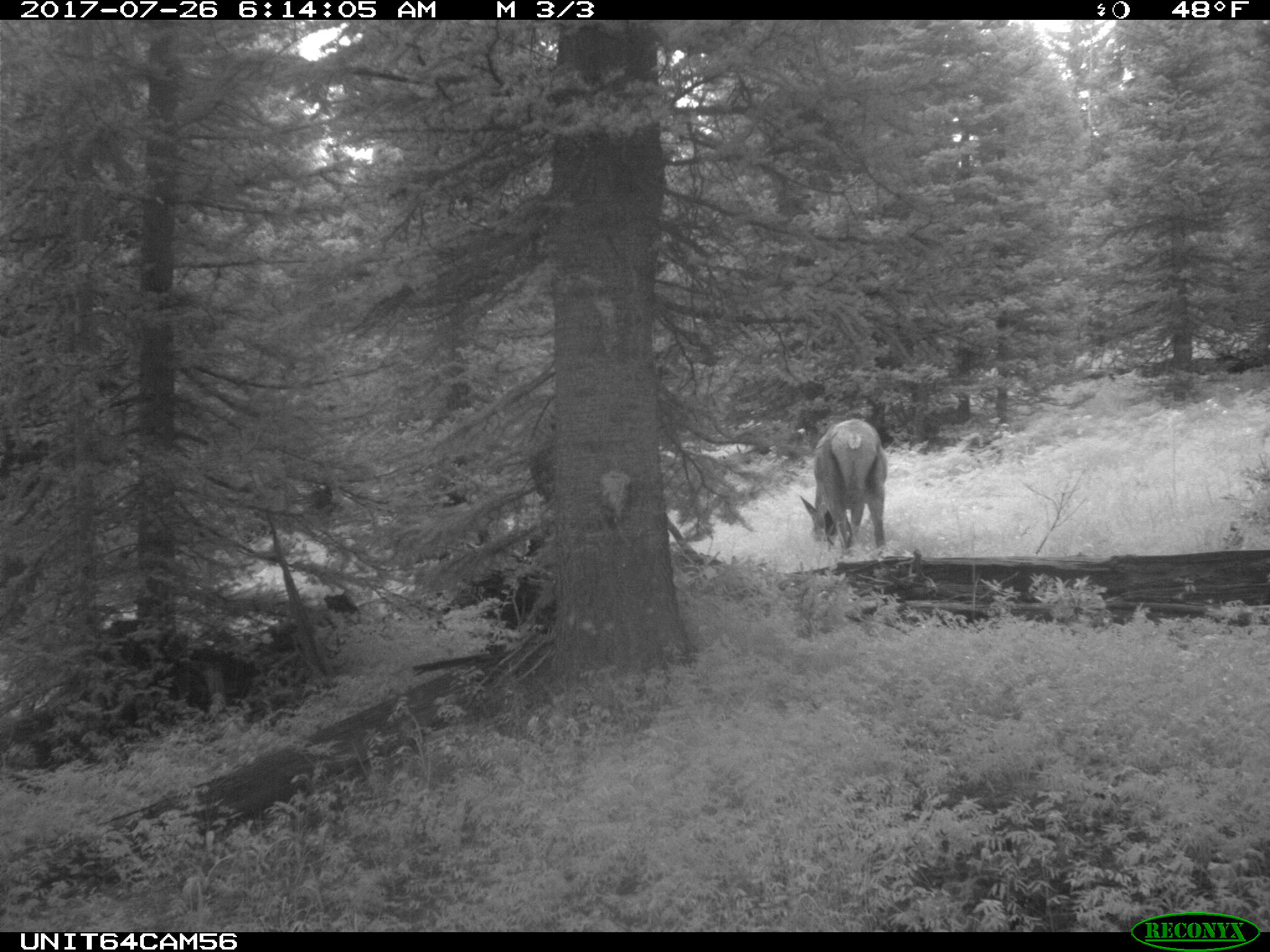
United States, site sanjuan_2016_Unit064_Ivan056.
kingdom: Animalia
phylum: Chordata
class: Mammalia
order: Artiodactyla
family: Cervidae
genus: Cervus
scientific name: Cervus elaphus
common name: red deer